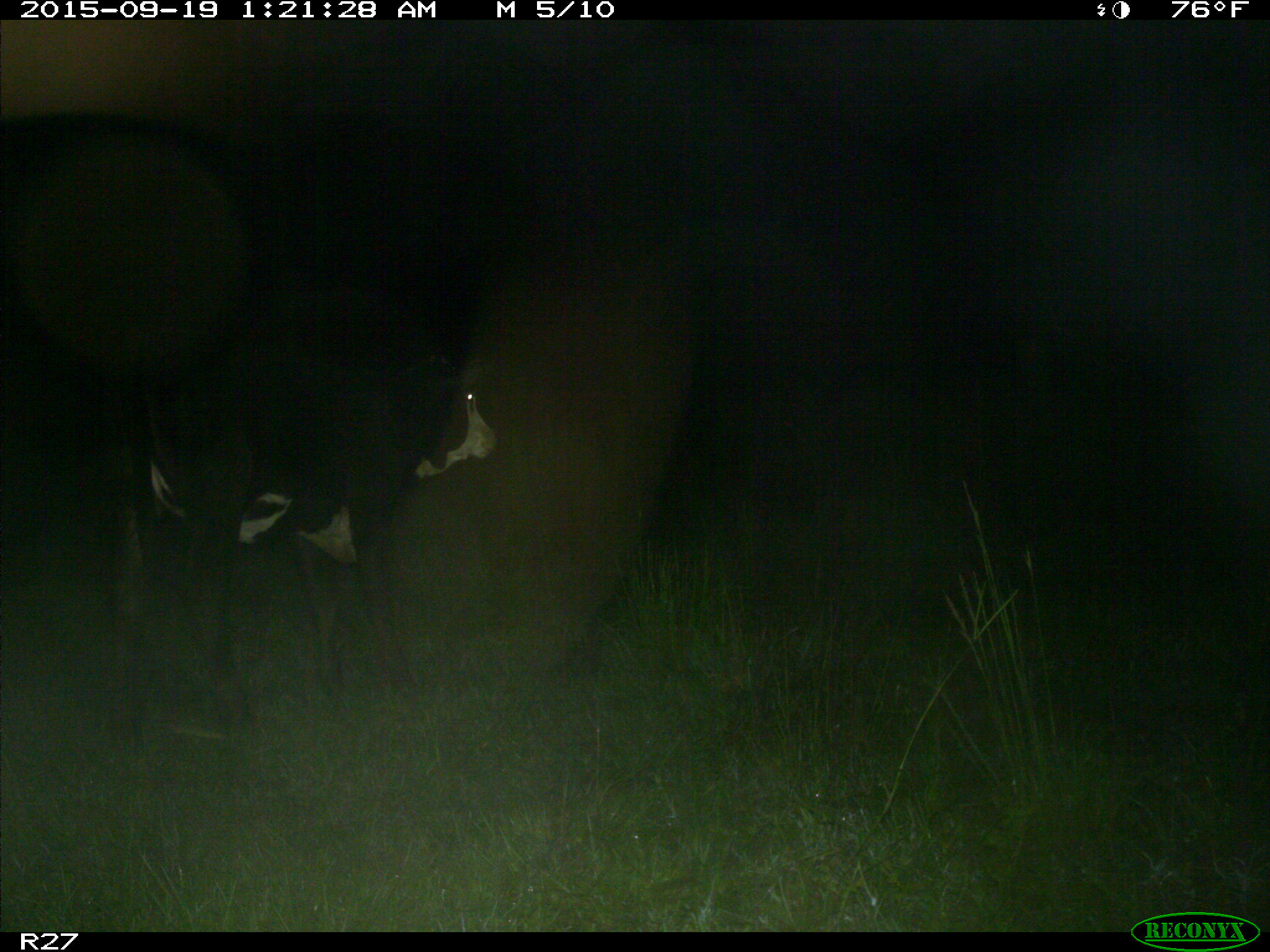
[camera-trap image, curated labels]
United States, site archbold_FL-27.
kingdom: Animalia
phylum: Chordata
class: Mammalia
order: Artiodactyla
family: Bovidae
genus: Bos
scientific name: Bos taurus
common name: domestic cow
Bos taurus (domestic cow).